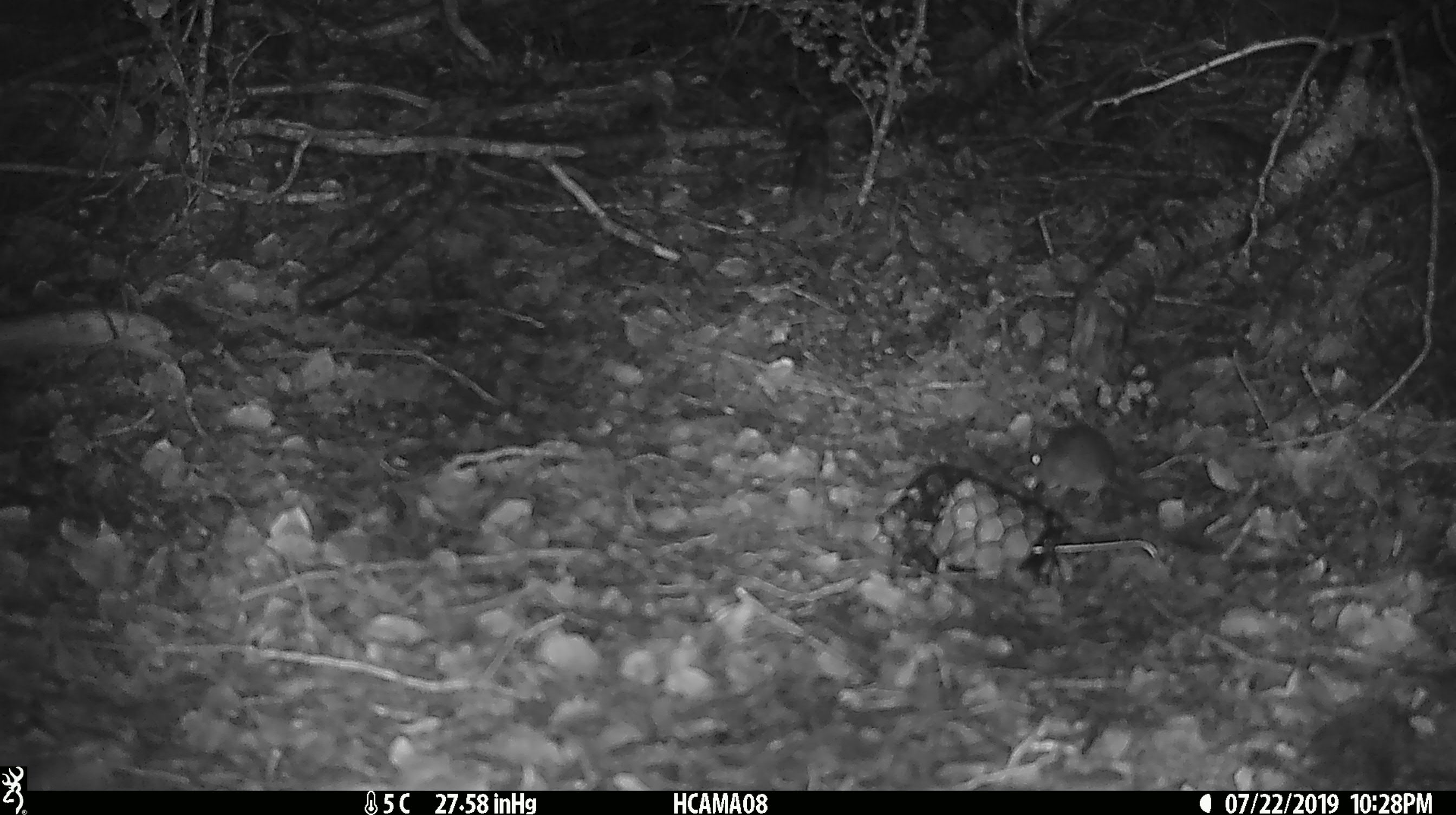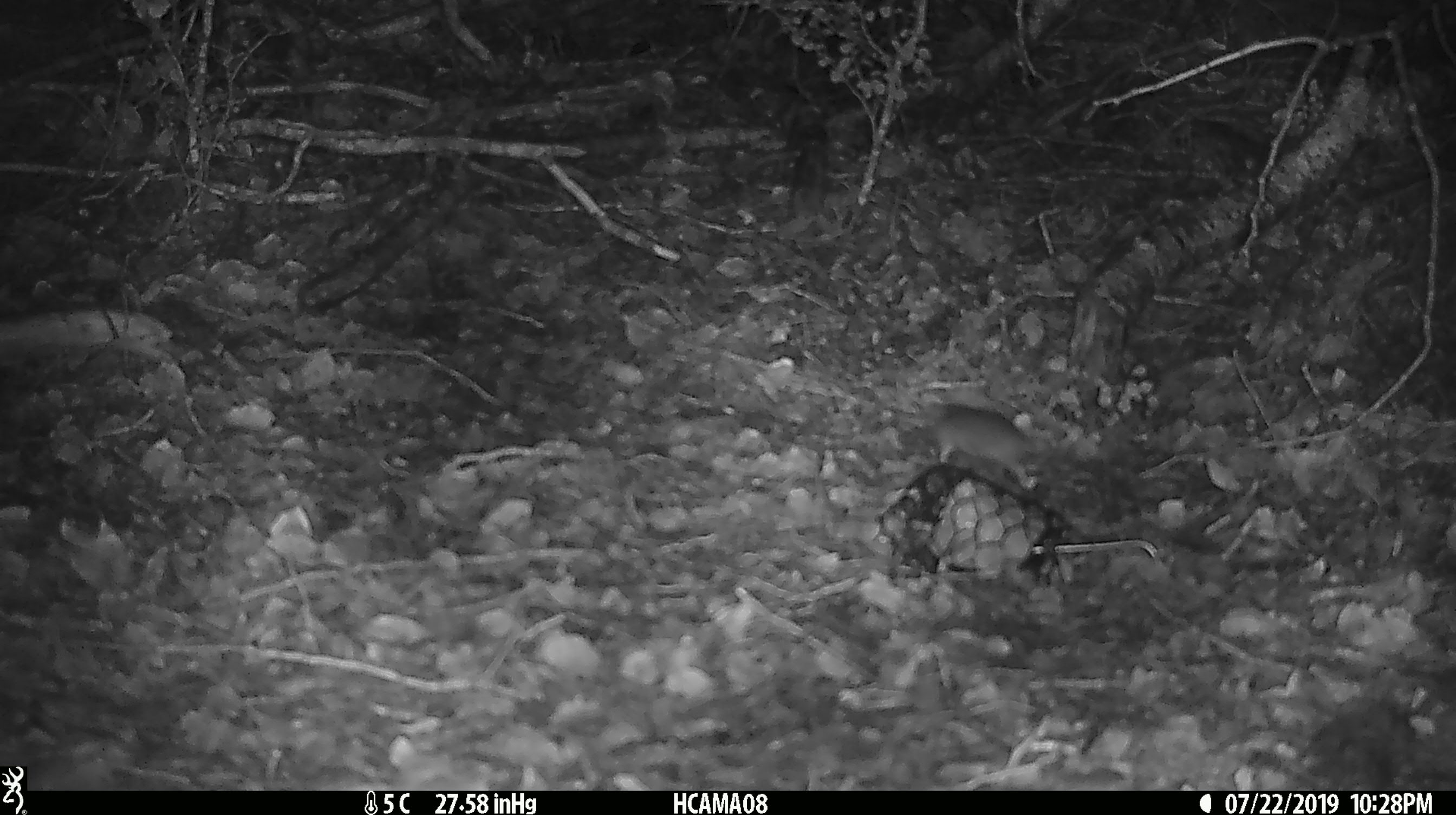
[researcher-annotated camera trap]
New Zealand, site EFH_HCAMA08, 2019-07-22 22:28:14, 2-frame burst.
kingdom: Animalia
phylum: Chordata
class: Mammalia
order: Rodentia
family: Muridae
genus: Mus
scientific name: Mus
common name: mouse